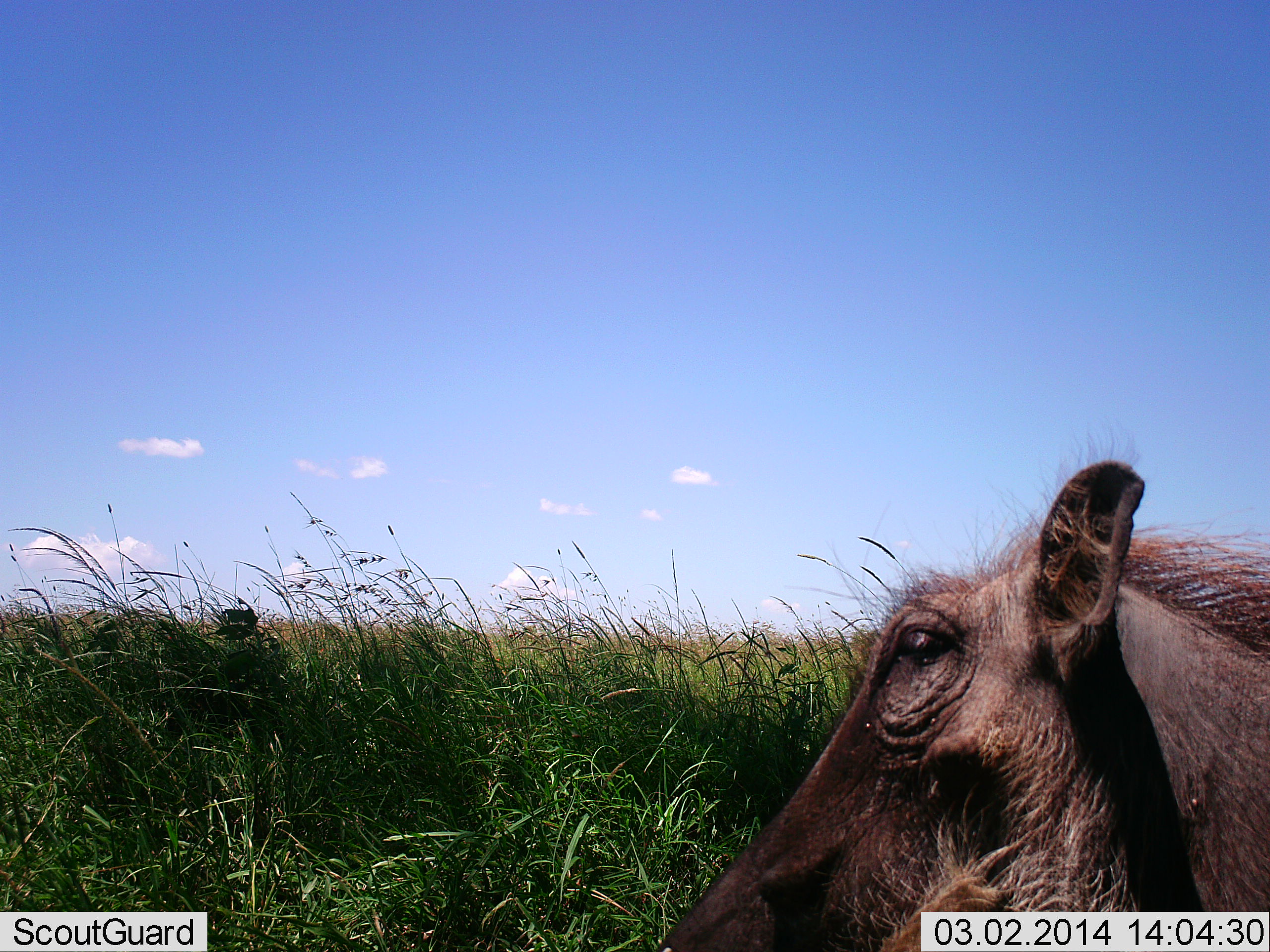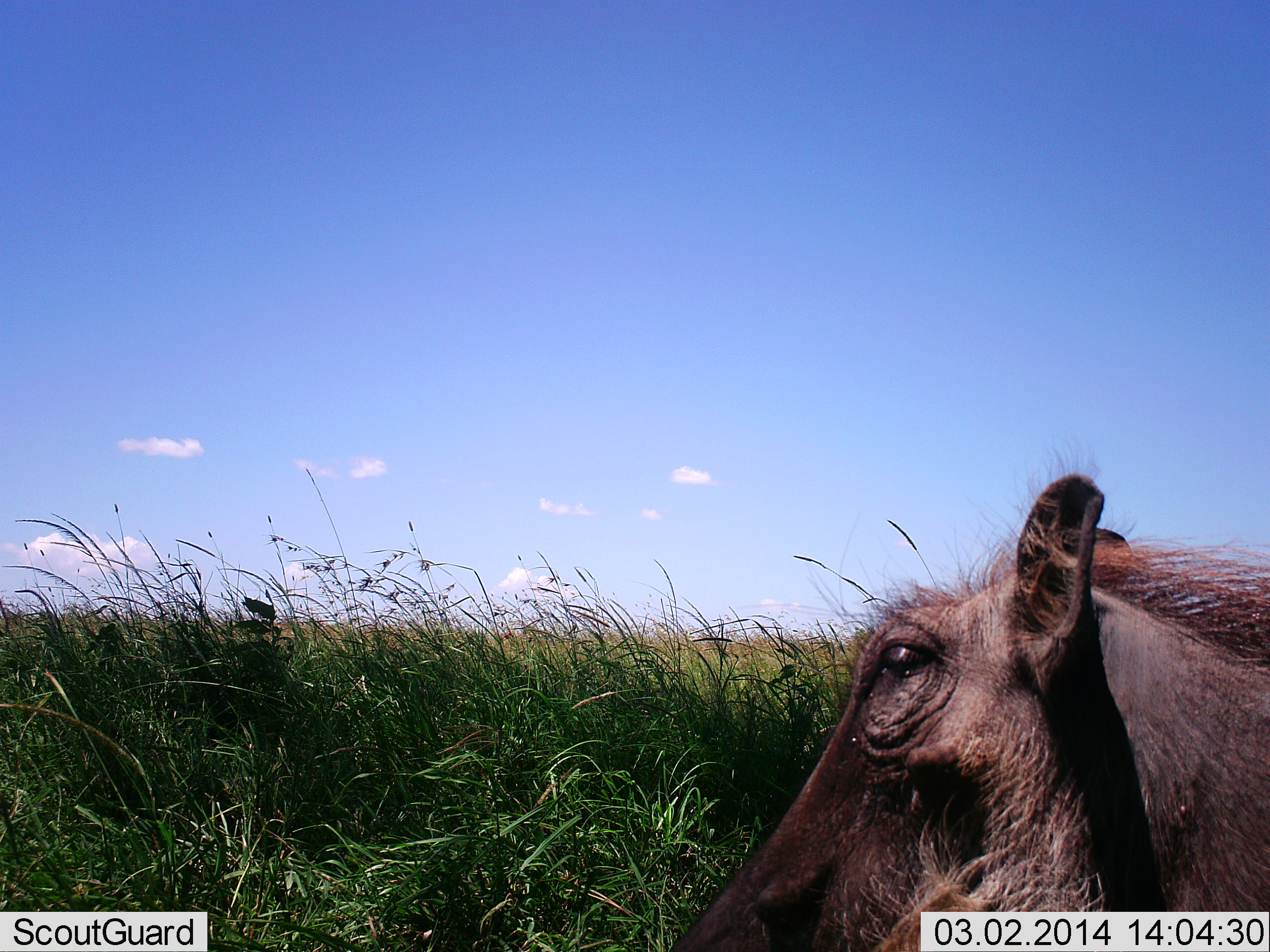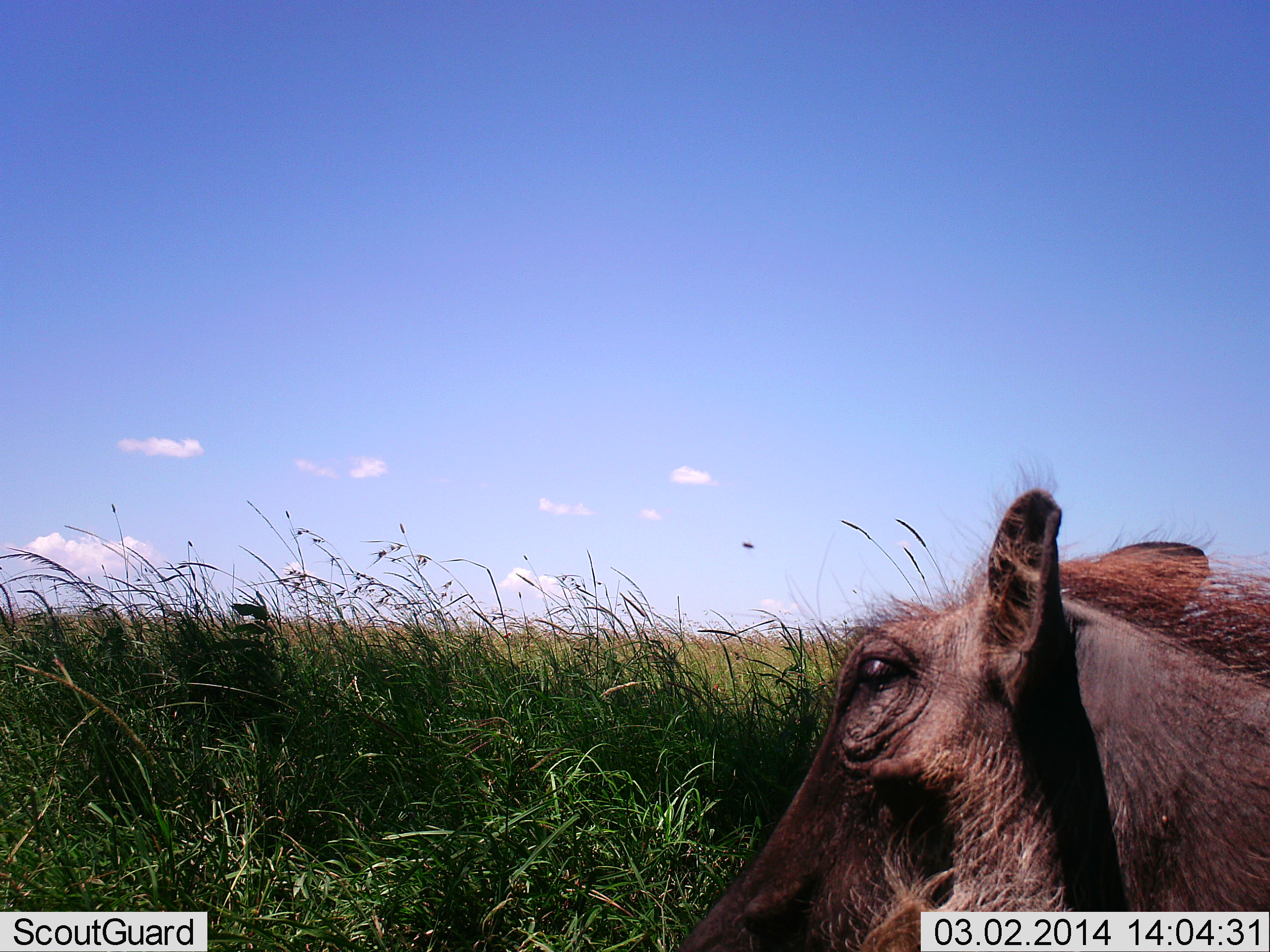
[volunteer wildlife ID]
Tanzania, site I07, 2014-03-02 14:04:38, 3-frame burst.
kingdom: Animalia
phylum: Chordata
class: Mammalia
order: Artiodactyla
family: Suidae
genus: Phacochoerus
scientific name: Phacochoerus africanus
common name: warthog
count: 1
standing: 60%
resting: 40%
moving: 0%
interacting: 0%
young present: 0%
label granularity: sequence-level